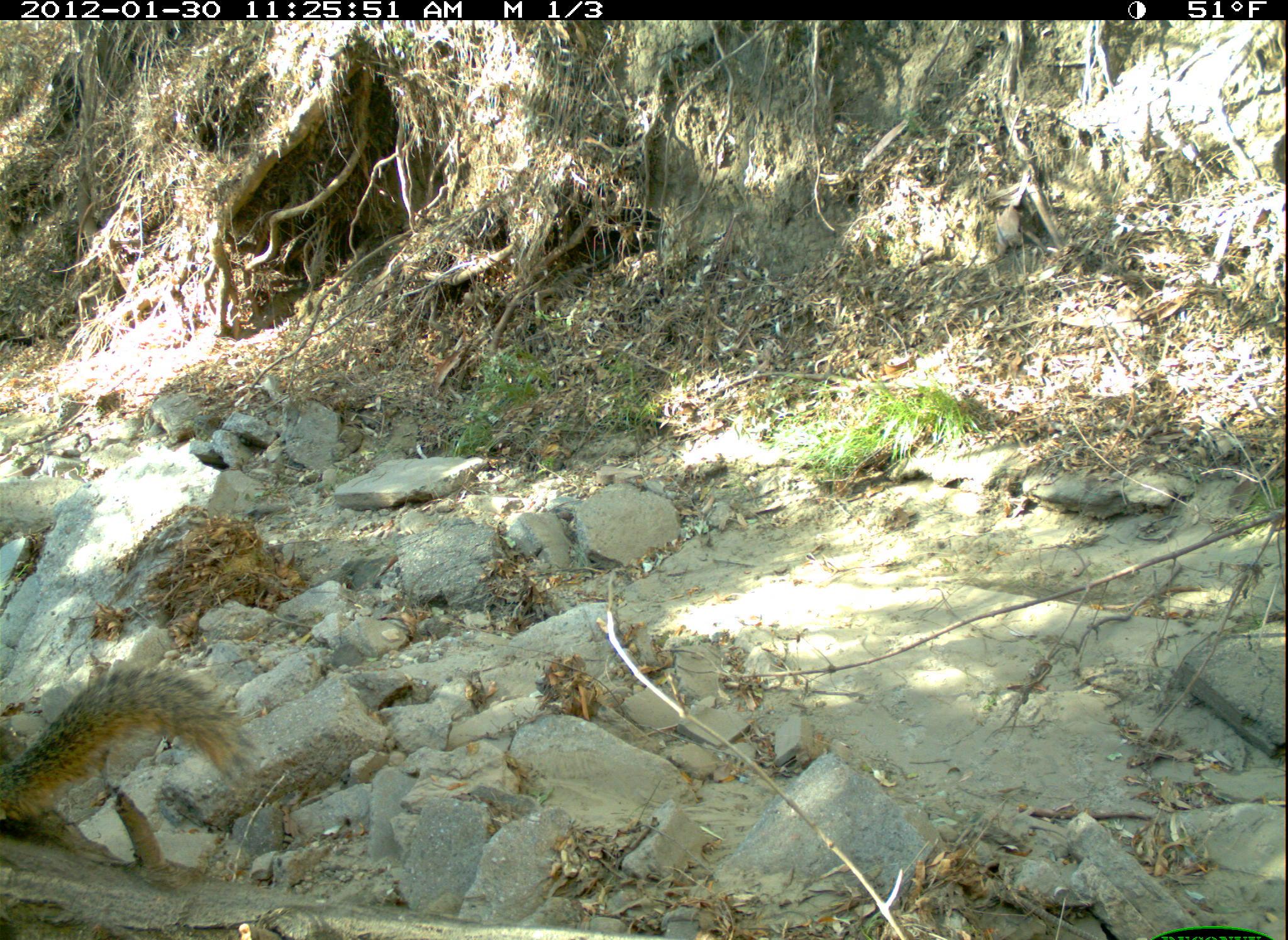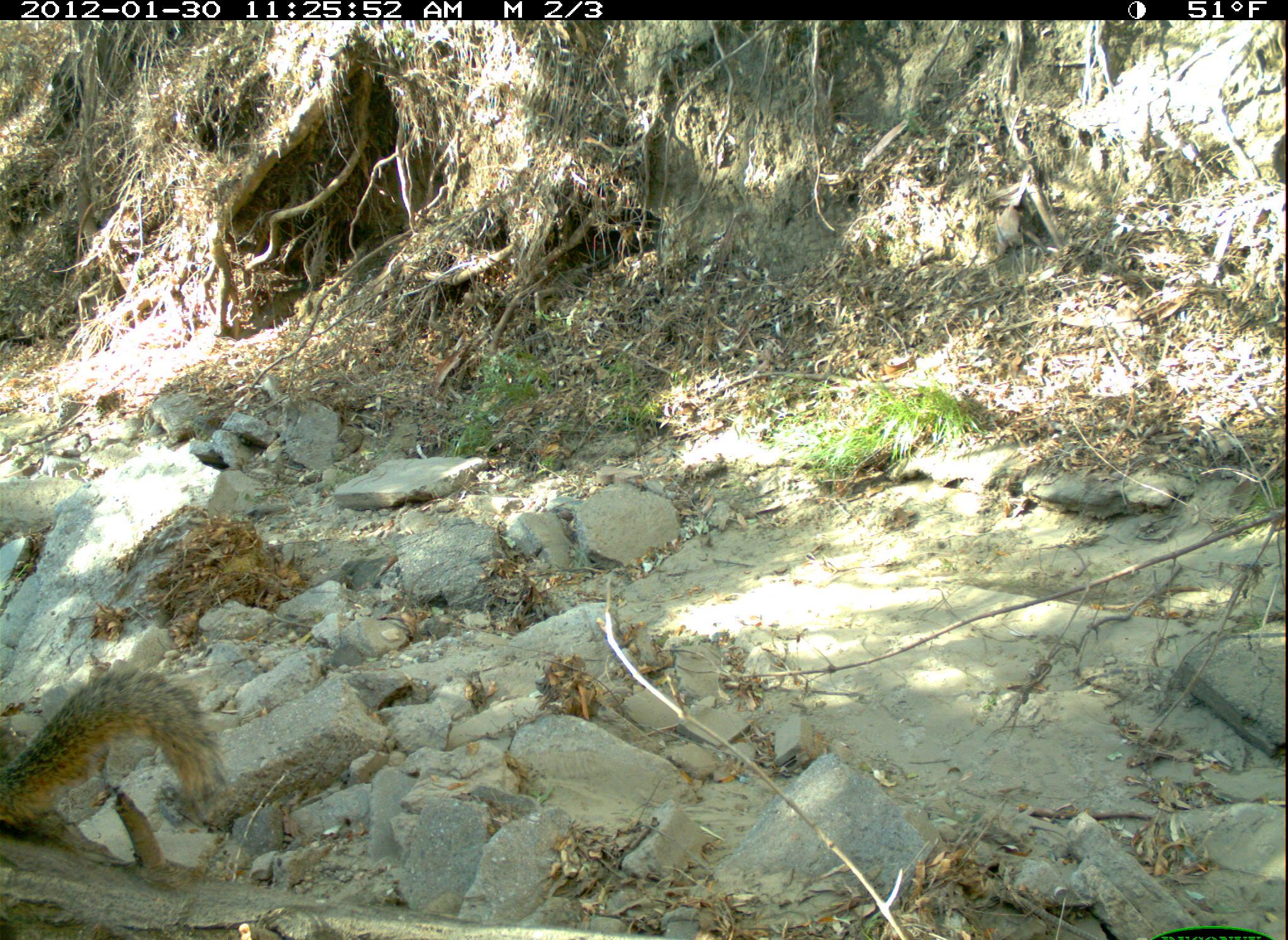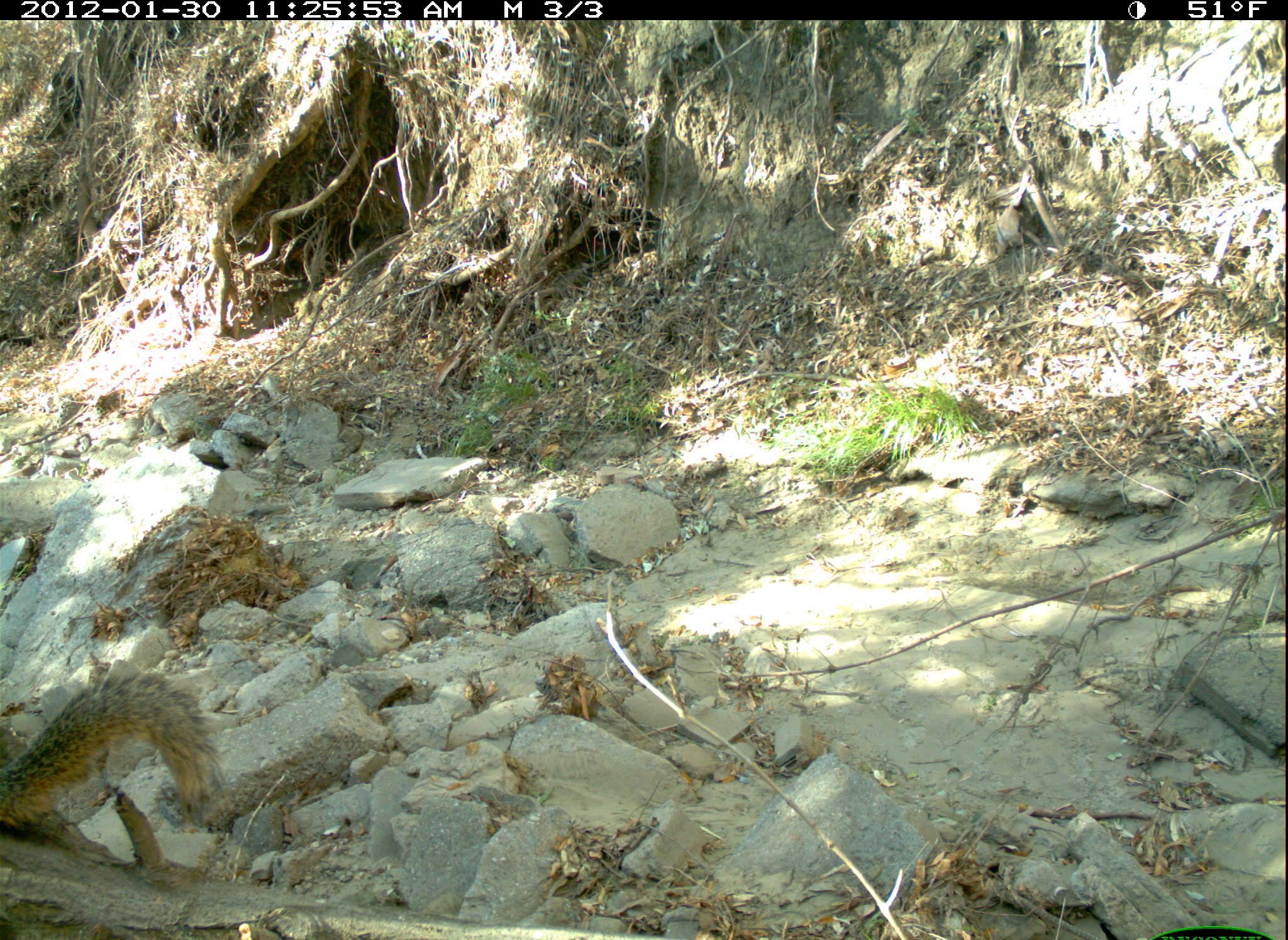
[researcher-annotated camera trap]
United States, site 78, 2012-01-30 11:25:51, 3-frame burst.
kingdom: Animalia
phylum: Chordata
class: Mammalia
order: Rodentia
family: Sciuridae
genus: Sciurus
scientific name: Sciurus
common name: squirrel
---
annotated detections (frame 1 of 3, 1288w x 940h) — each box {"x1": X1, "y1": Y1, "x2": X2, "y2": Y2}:
squirrel: {"x1": 26, "y1": 656, "x2": 262, "y2": 846}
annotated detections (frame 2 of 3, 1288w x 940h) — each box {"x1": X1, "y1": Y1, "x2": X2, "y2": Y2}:
squirrel: {"x1": 2, "y1": 646, "x2": 272, "y2": 886}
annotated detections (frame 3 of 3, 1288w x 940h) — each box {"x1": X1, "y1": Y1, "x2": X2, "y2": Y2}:
squirrel: {"x1": 5, "y1": 659, "x2": 232, "y2": 849}